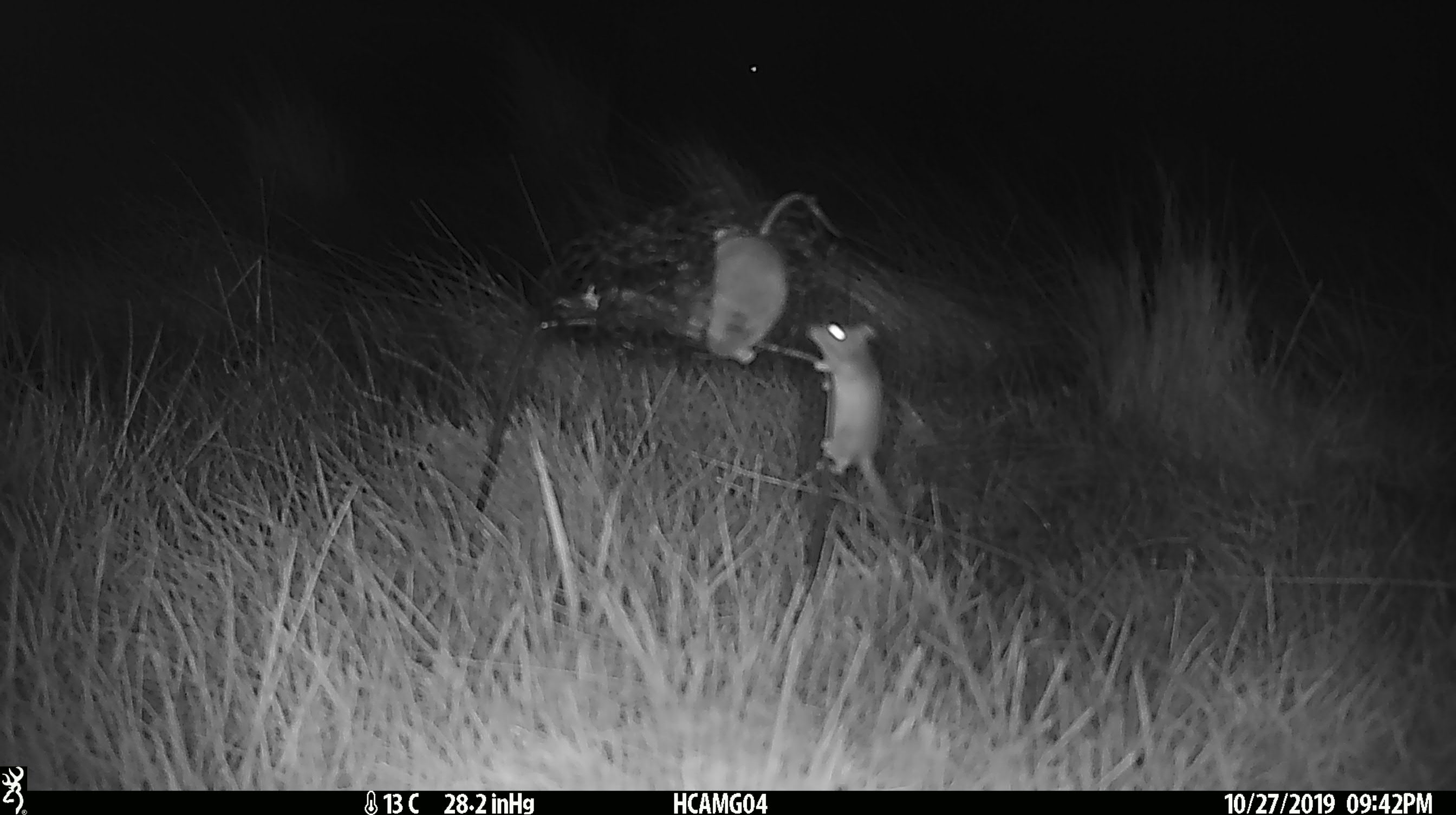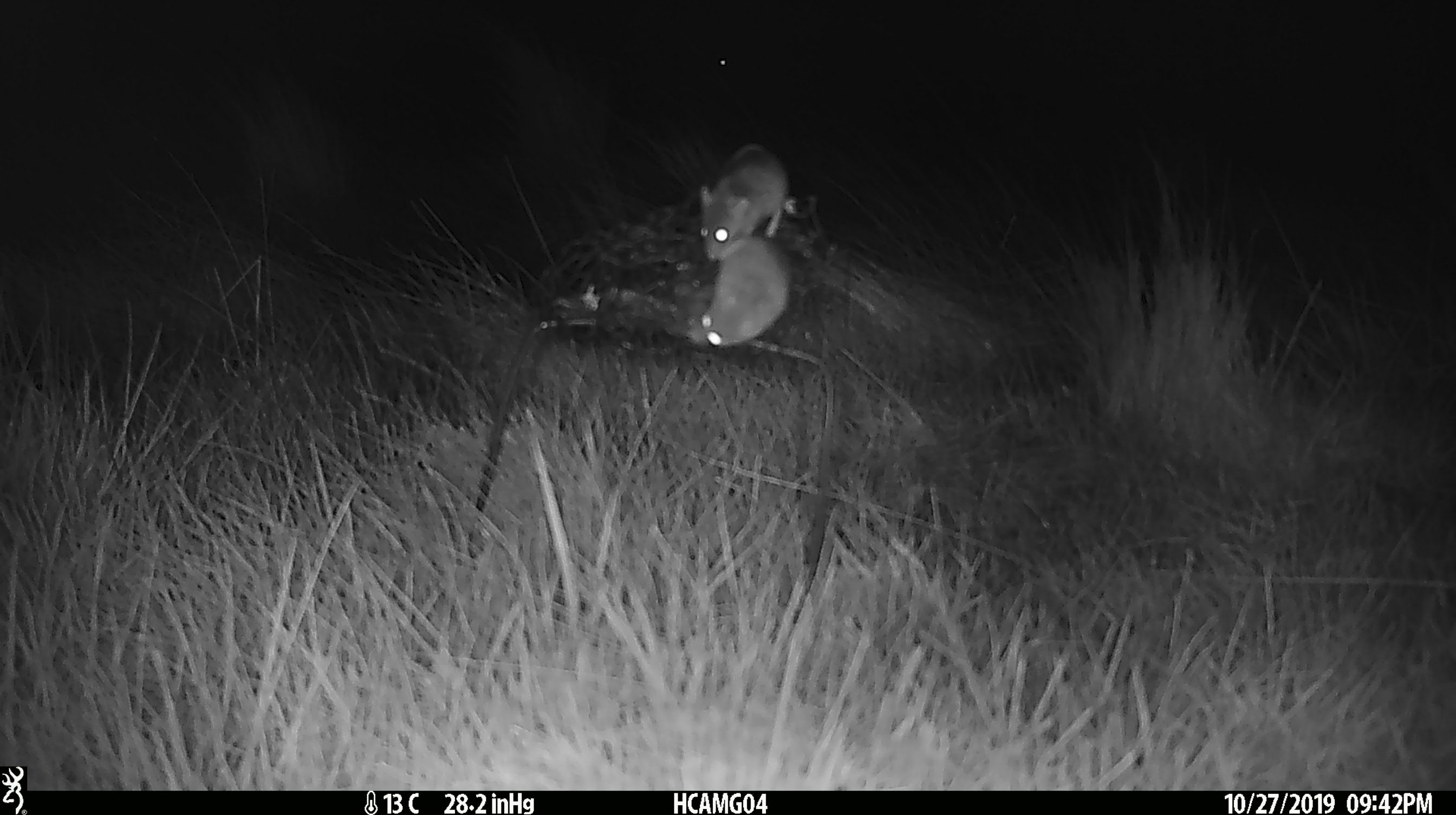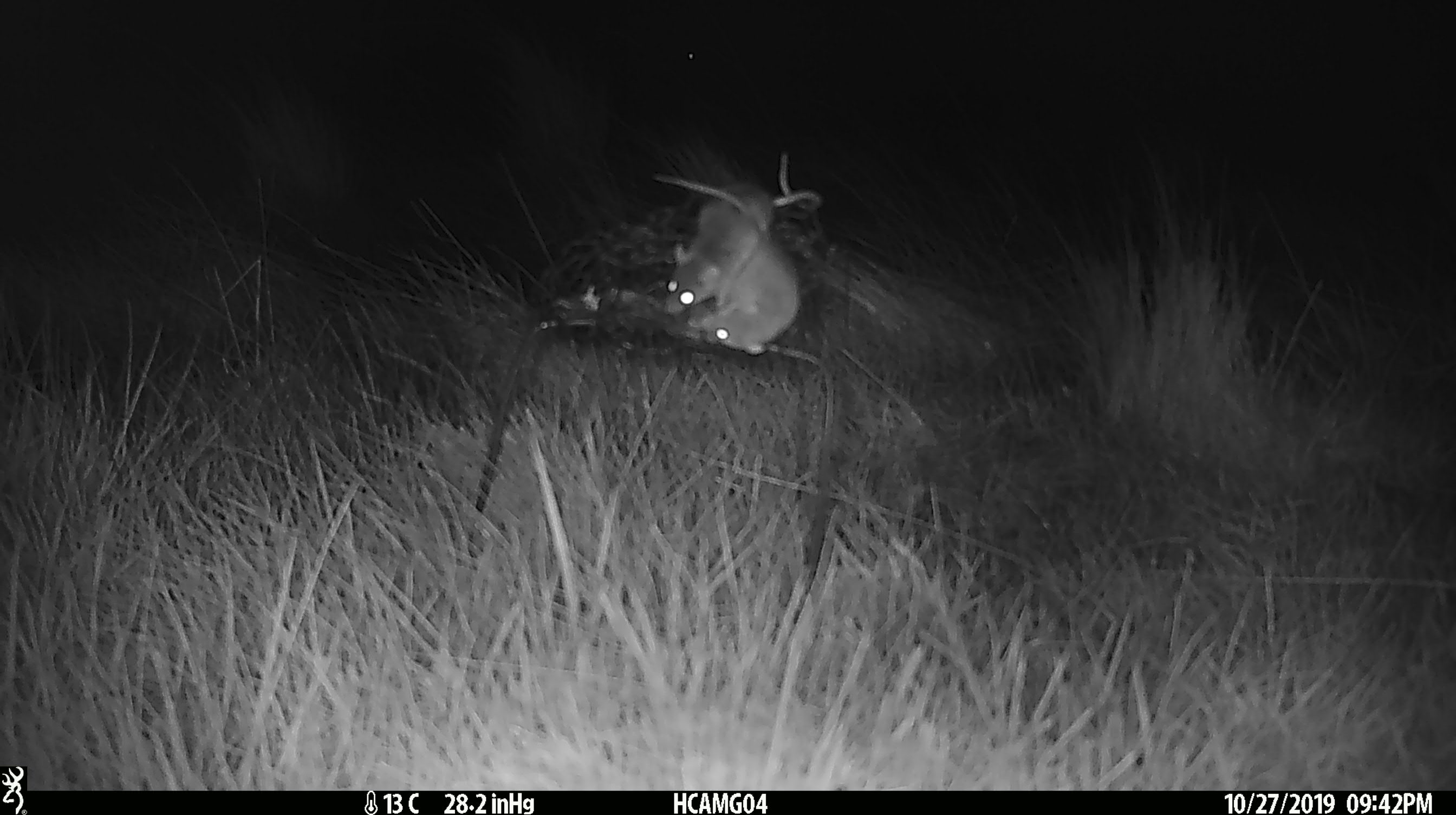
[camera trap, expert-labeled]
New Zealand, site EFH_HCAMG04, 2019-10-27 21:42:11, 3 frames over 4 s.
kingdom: Animalia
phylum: Chordata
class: Mammalia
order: Rodentia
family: Muridae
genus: Mus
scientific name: Mus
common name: mouse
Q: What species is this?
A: Mouse (Mus).